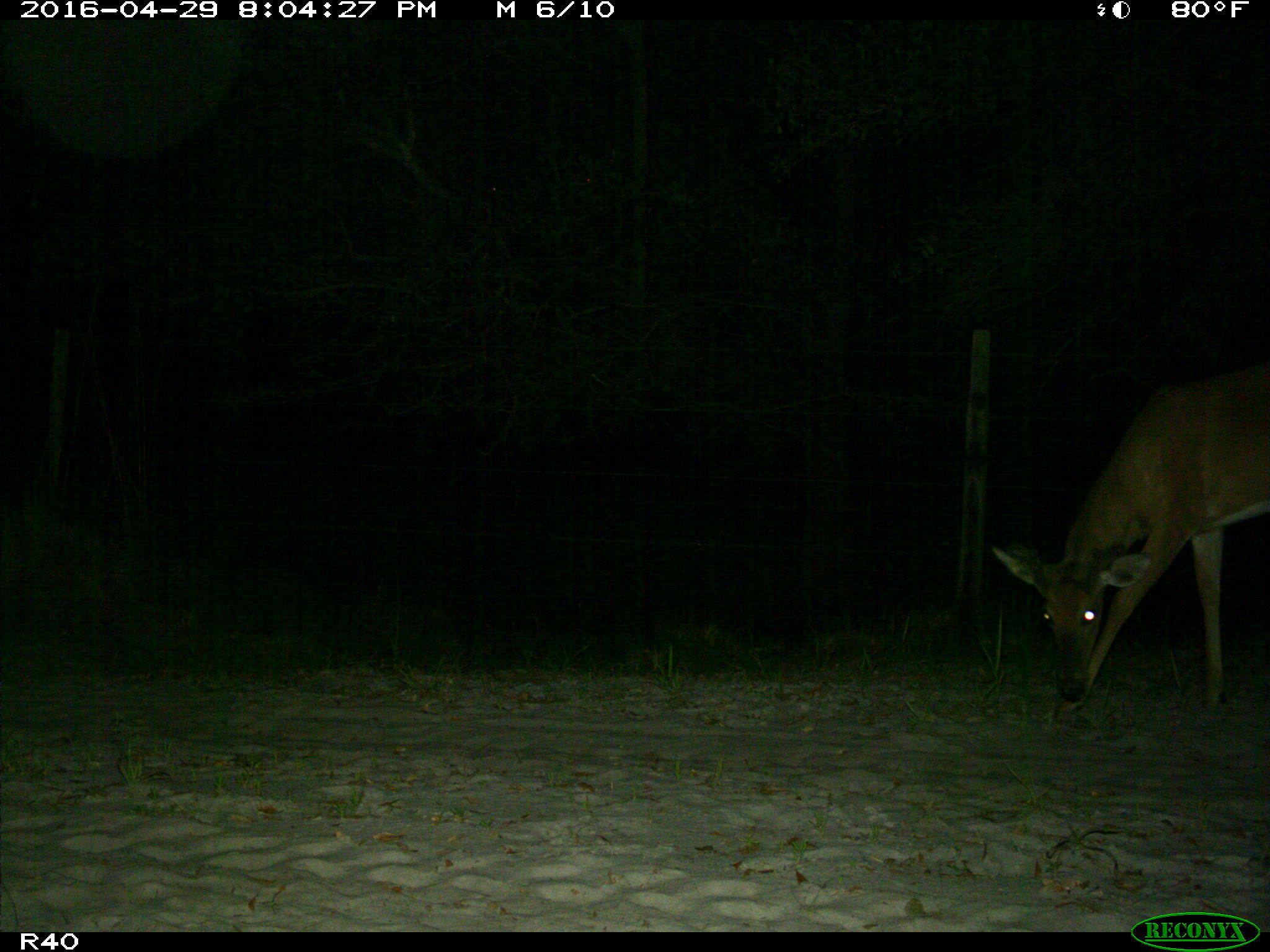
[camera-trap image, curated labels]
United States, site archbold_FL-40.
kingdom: Animalia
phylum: Chordata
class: Mammalia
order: Artiodactyla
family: Cervidae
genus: Odocoileus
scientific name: Odocoileus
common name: deer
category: unidentified deer